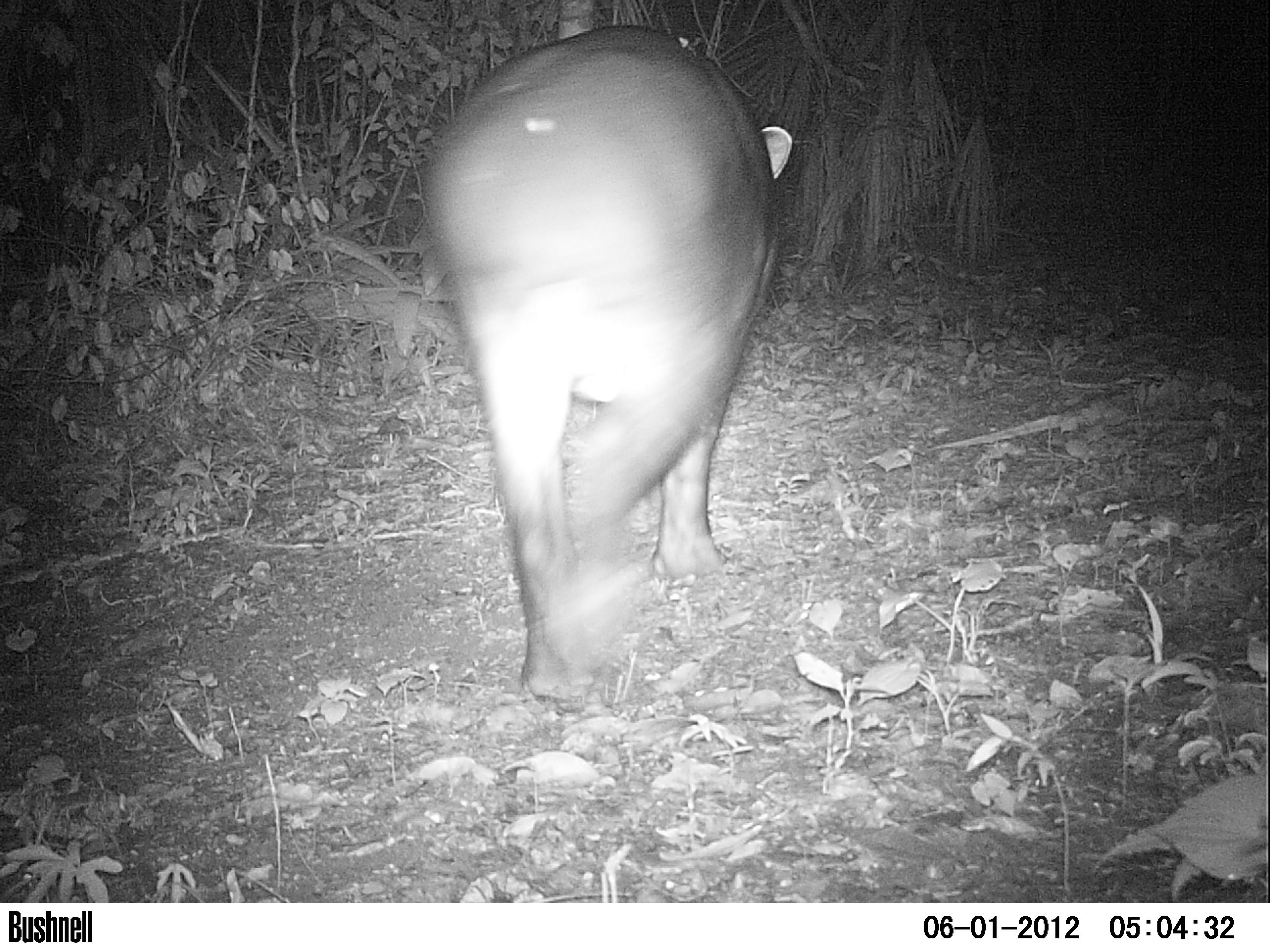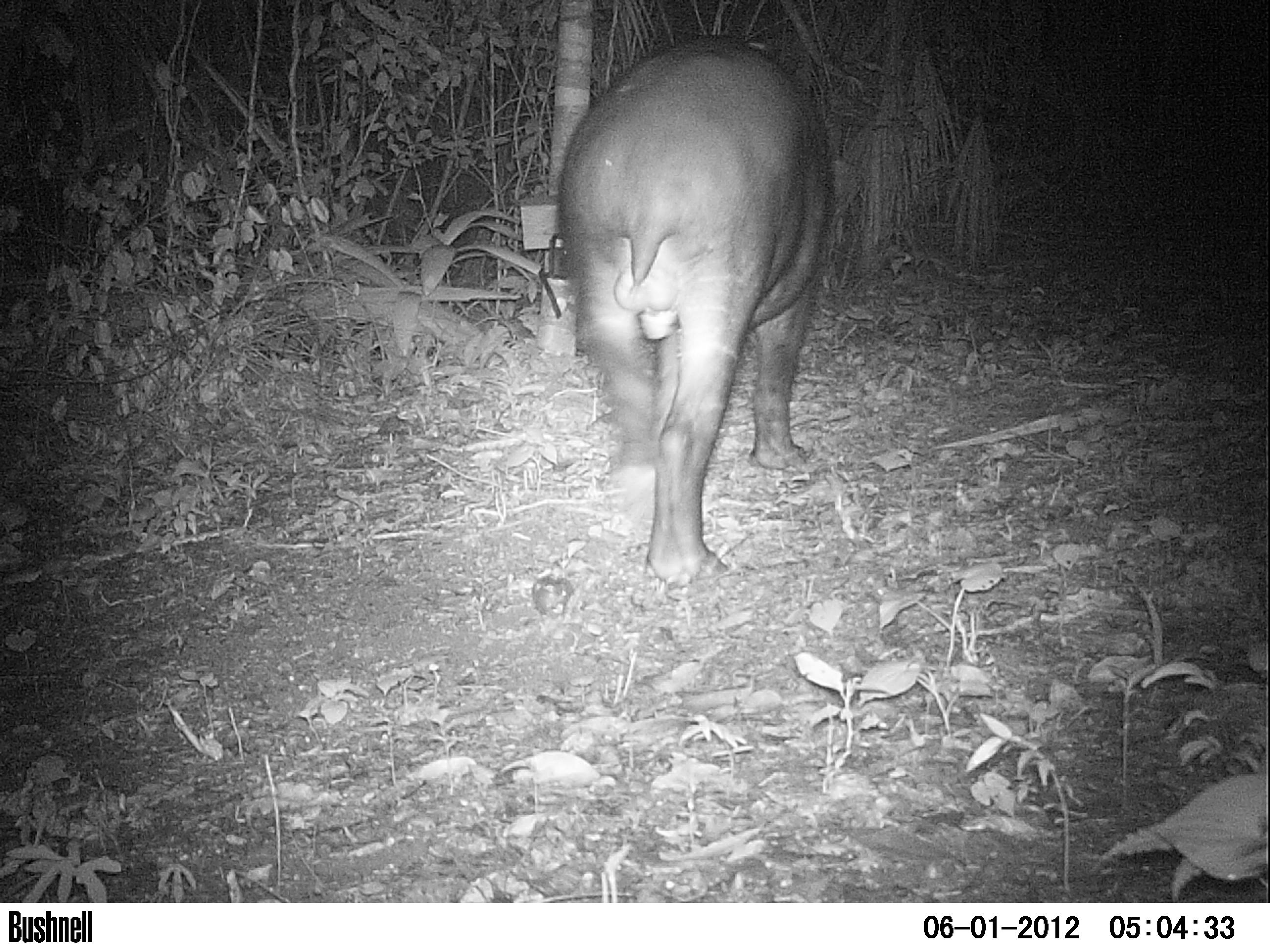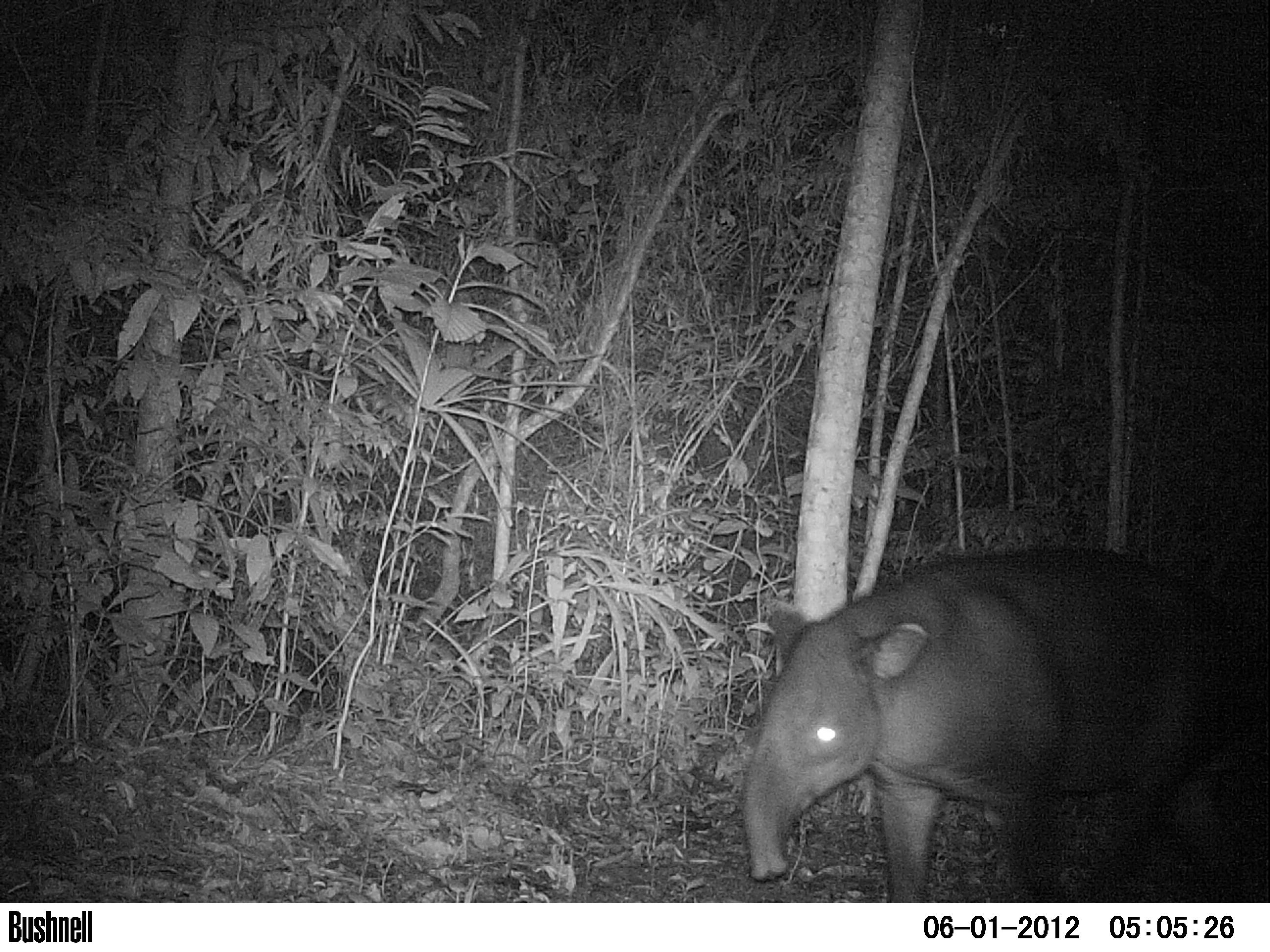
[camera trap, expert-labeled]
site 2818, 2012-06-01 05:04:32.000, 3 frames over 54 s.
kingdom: Animalia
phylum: Chordata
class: Mammalia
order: Perissodactyla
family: Tapiridae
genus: Tapirus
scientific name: Tapirus bairdii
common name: baird's tapir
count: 1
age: adult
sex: male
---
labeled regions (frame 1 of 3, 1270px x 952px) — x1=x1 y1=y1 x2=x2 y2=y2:
tapirus bairdii: x1=423 y1=27 x2=793 y2=696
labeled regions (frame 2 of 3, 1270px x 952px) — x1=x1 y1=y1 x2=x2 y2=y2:
tapirus bairdii: x1=555 y1=34 x2=830 y2=591